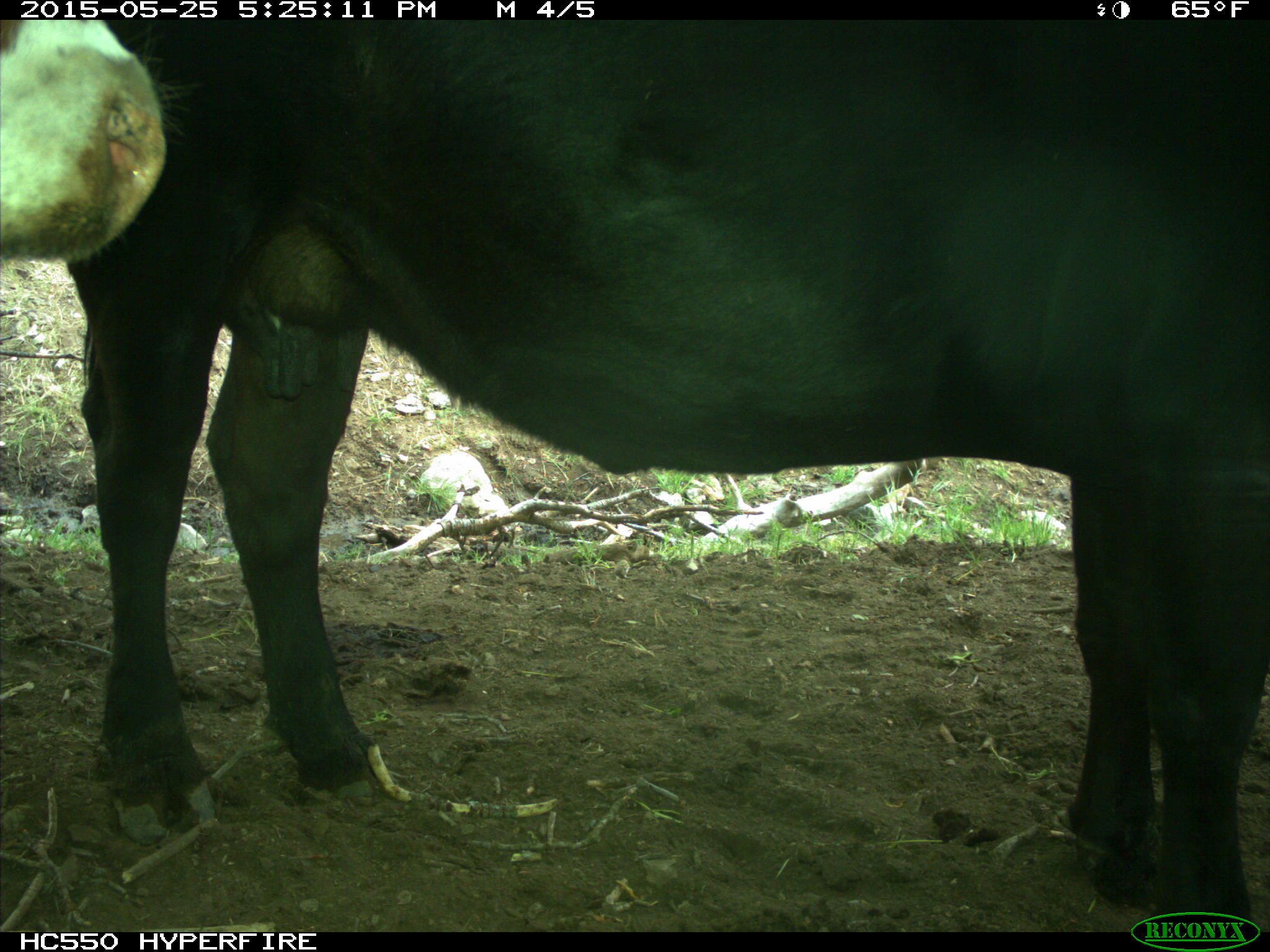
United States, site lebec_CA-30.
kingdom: Animalia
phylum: Chordata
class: Mammalia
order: Artiodactyla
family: Bovidae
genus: Bos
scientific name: Bos taurus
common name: domestic cow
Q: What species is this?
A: Bos taurus (domestic cow).